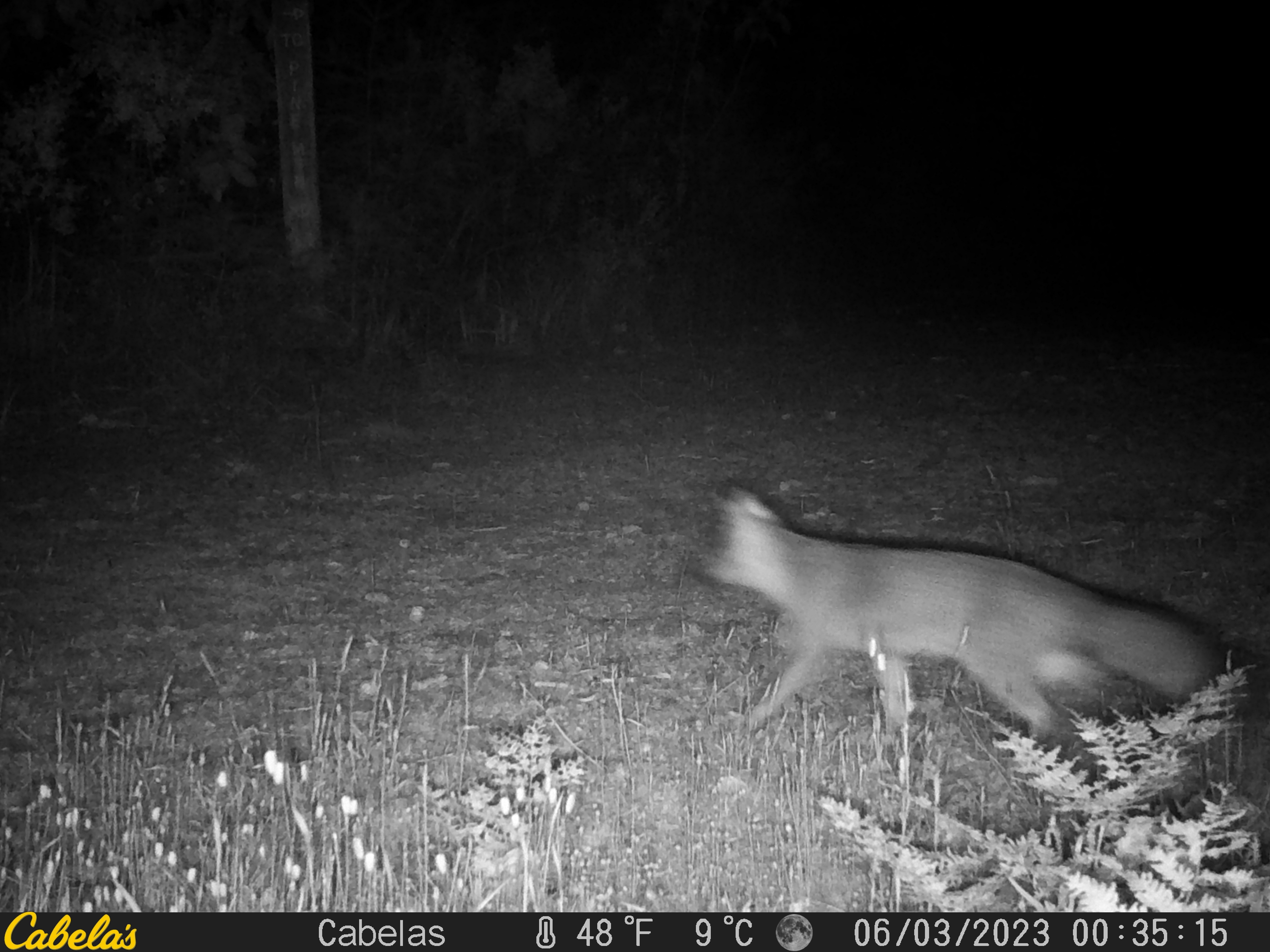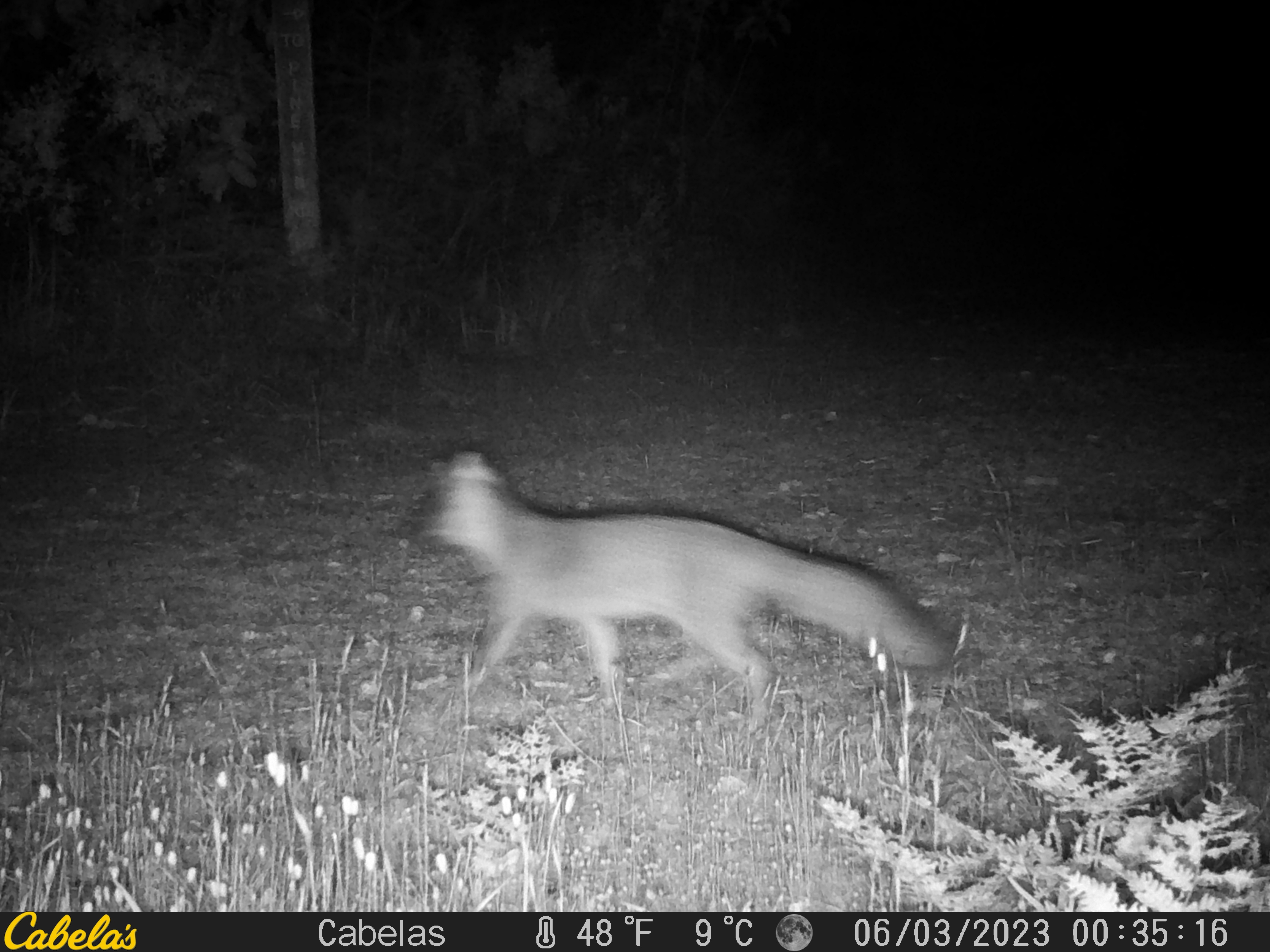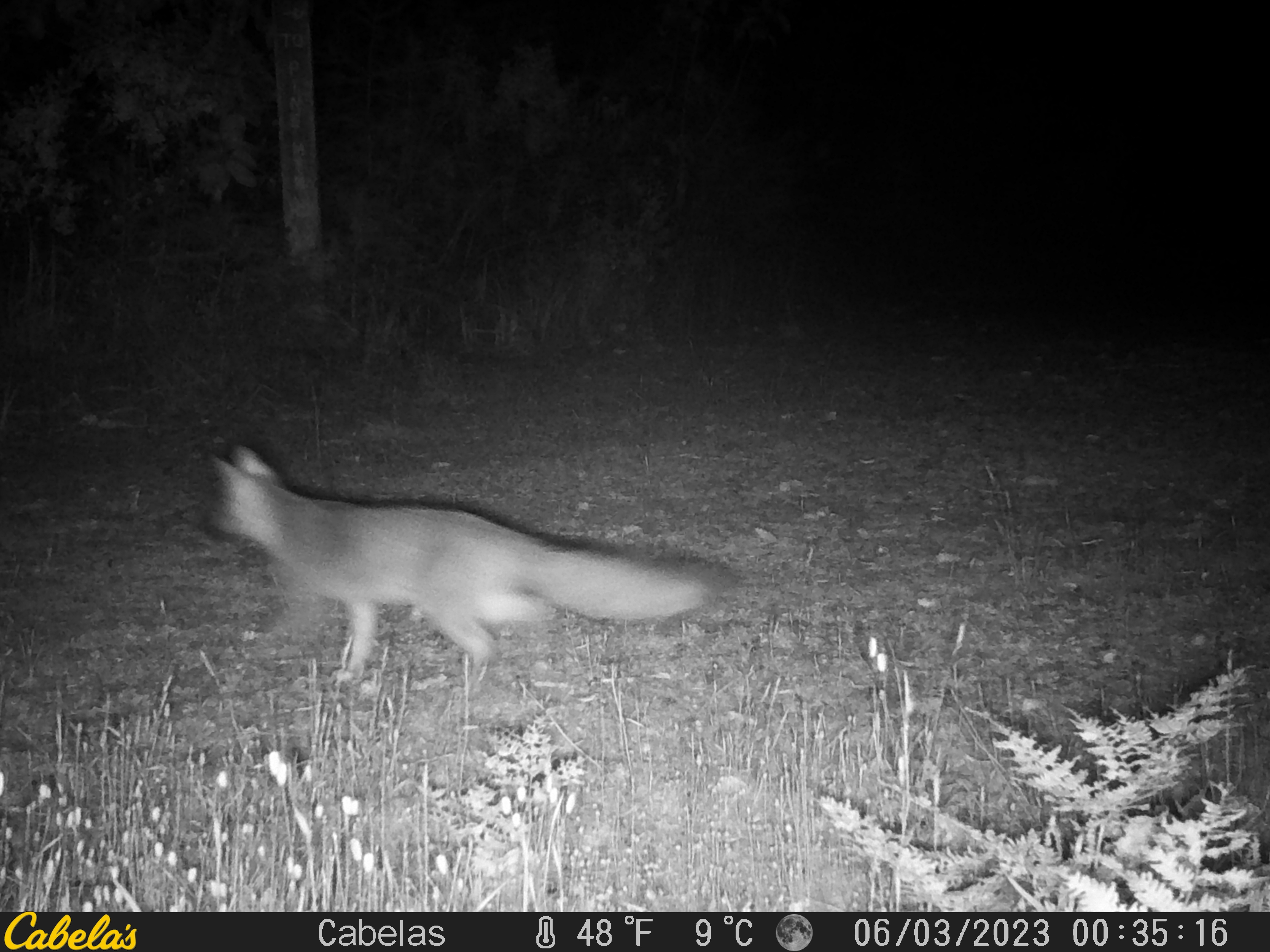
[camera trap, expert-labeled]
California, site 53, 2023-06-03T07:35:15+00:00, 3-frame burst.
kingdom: Animalia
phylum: Chordata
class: Mammalia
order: Carnivora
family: Canidae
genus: Urocyon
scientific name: Urocyon cinereoargenteus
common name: gray fox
Gray fox (Urocyon cinereoargenteus).